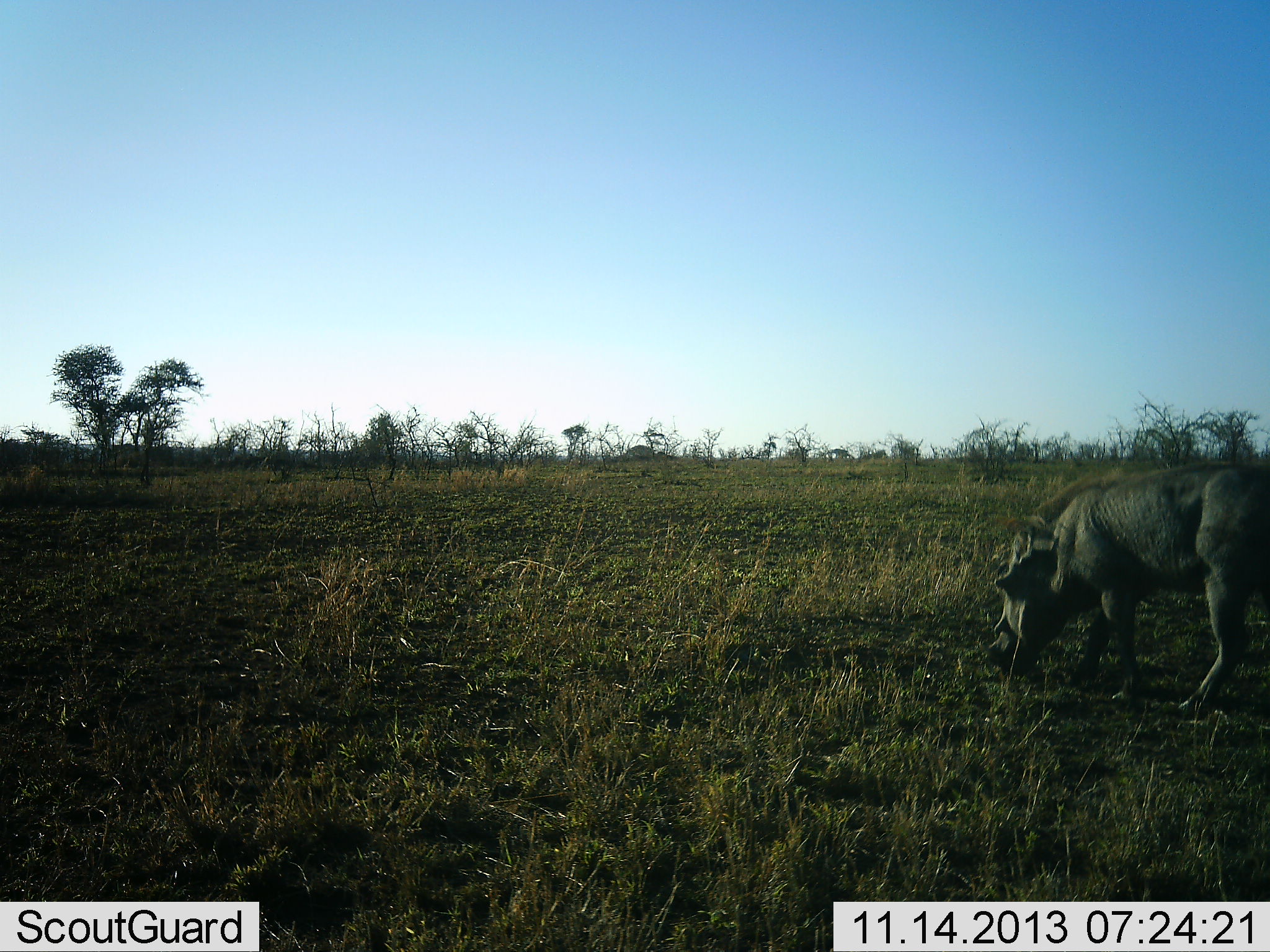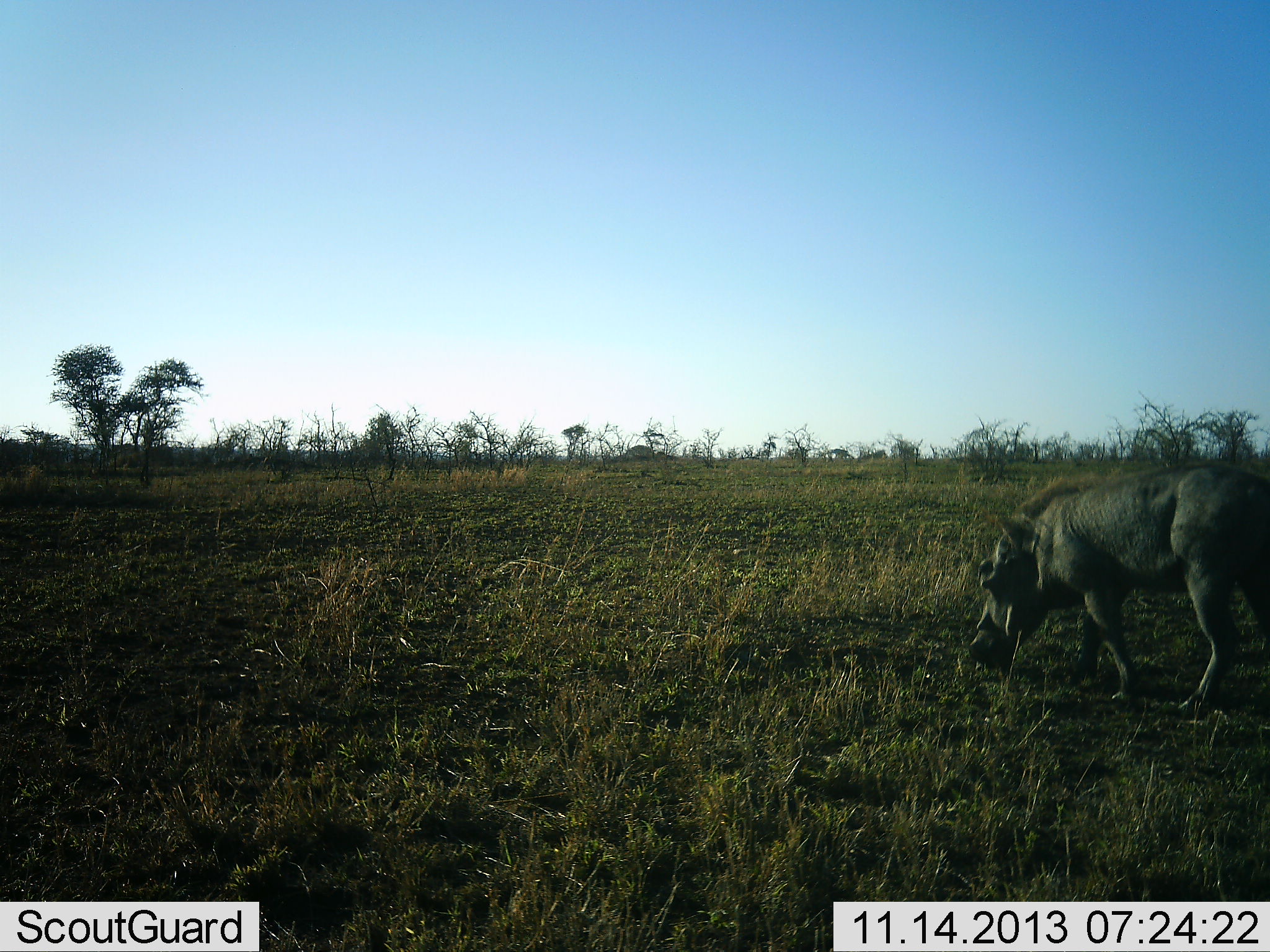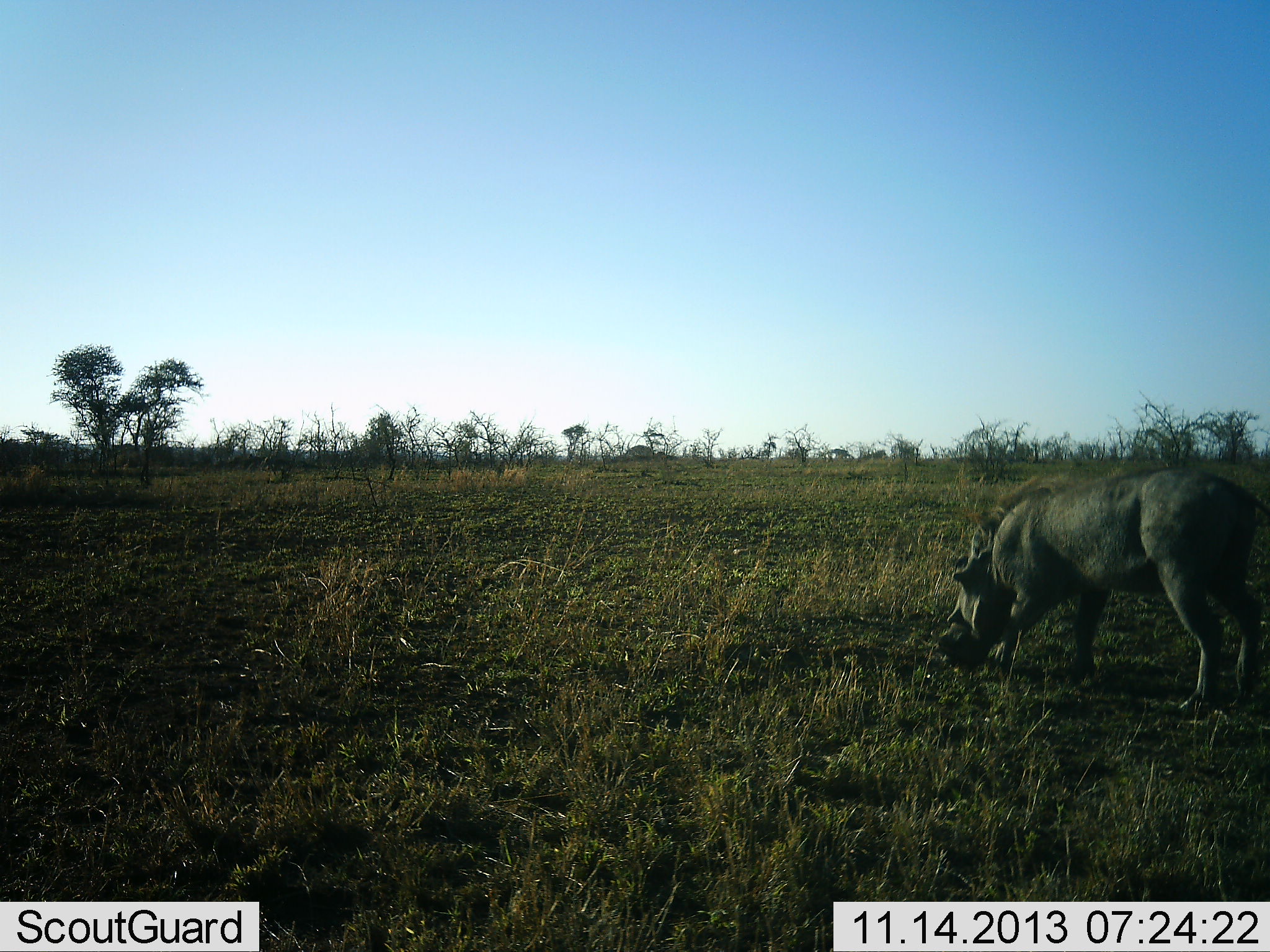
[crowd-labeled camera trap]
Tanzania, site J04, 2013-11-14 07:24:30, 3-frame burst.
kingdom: Animalia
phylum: Chordata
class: Mammalia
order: Artiodactyla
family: Suidae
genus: Phacochoerus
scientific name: Phacochoerus africanus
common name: warthog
Warthog (Phacochoerus africanus), count 1. Behavior (volunteer vote fractions): standing 22%, resting 0%, moving 38%, interacting 0%. Young present (vote fraction): 0%. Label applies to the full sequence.